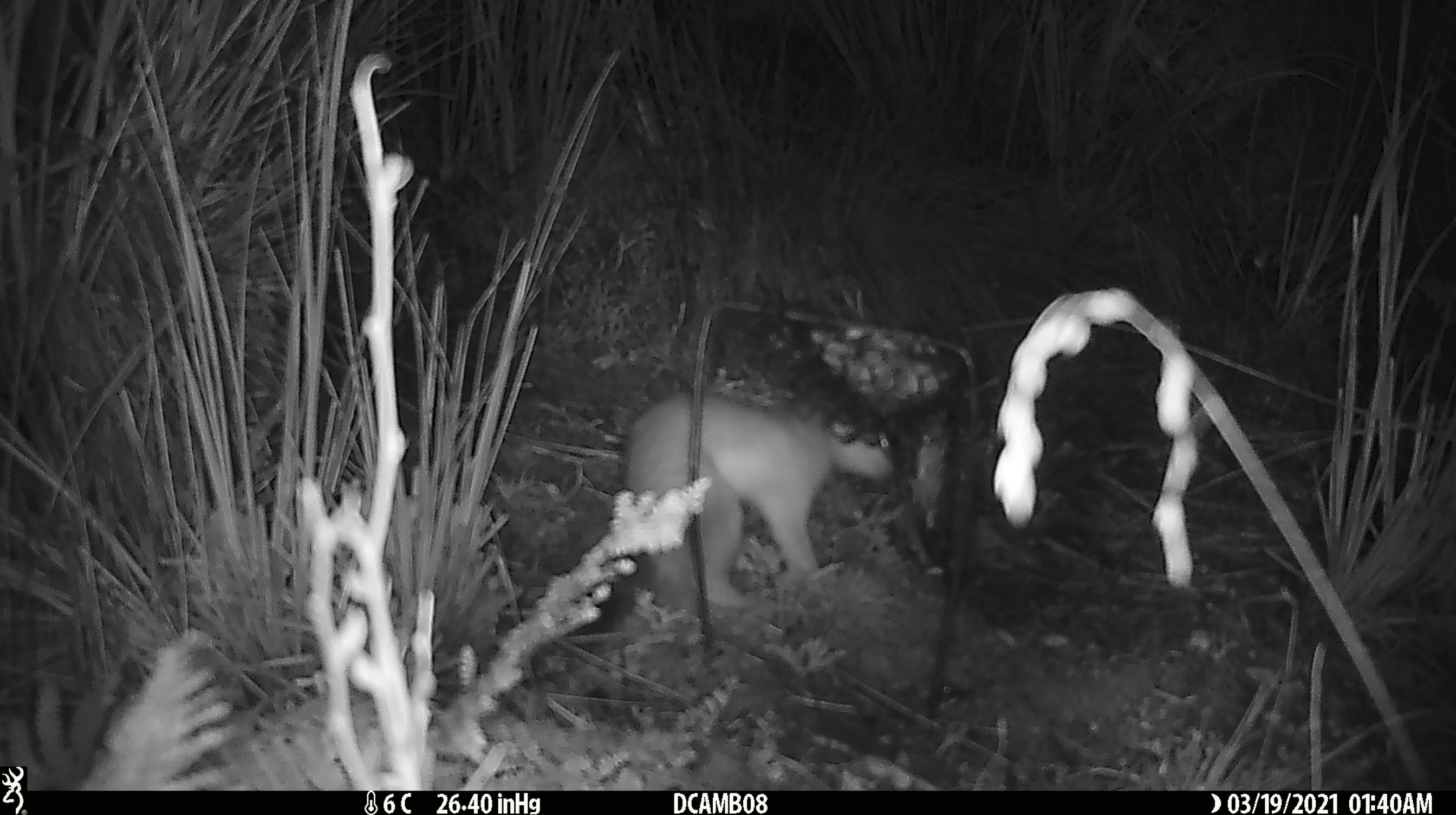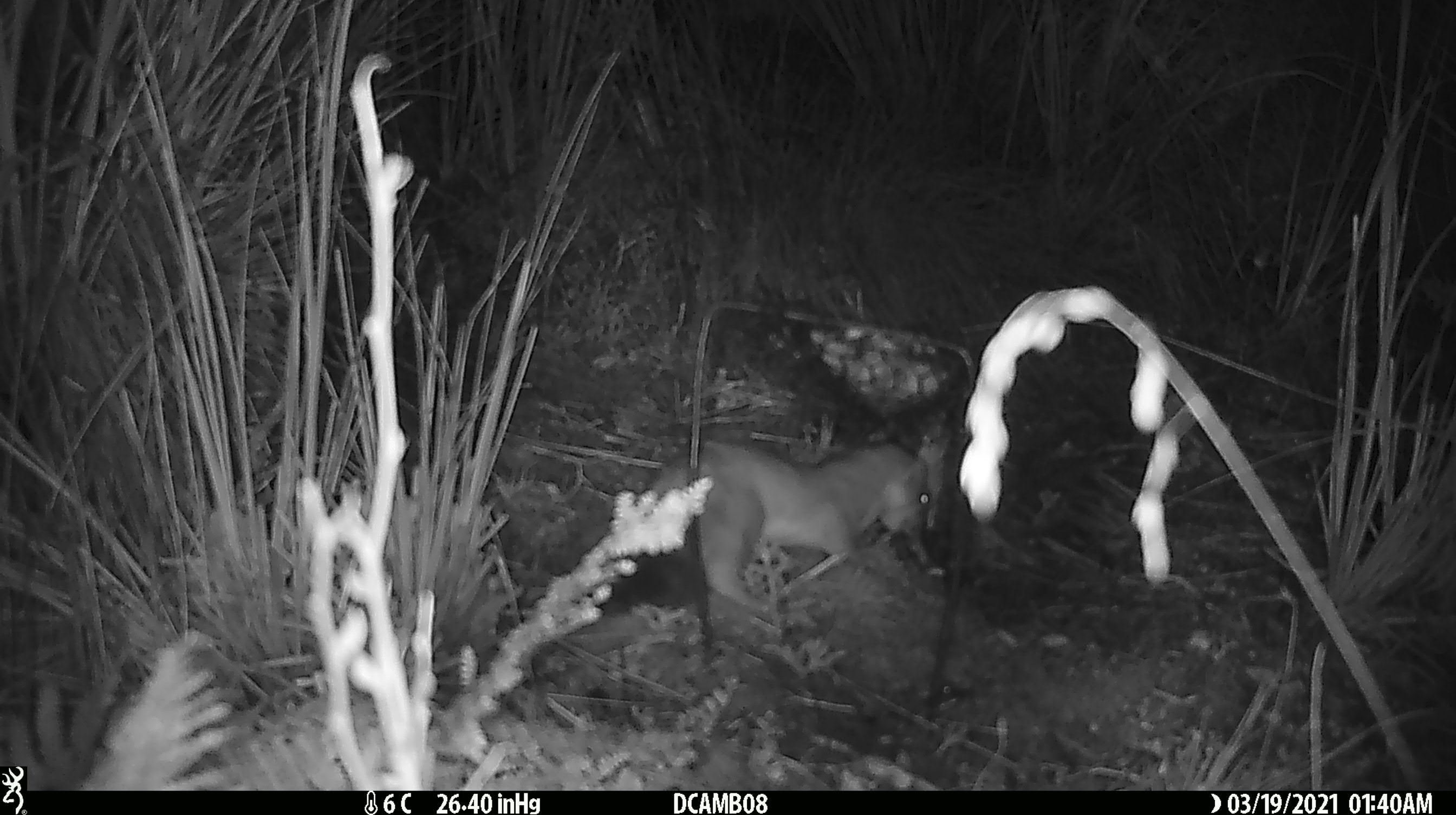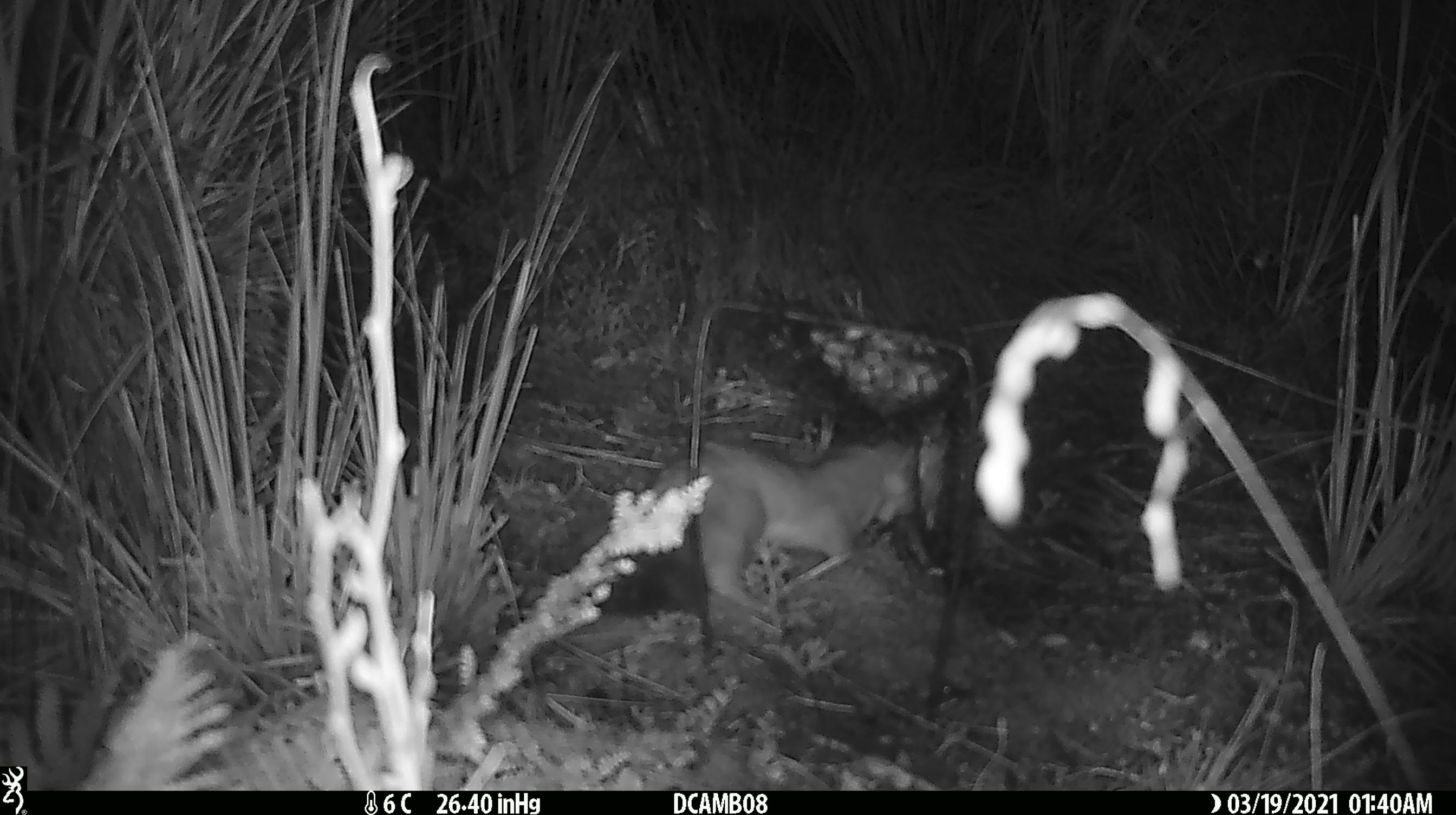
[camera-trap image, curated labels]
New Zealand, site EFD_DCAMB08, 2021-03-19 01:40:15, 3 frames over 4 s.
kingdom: Animalia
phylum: Chordata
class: Mammalia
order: Carnivora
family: Mustelidae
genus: Mustela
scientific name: Mustela erminea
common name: stoat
Stoat (Mustela erminea).